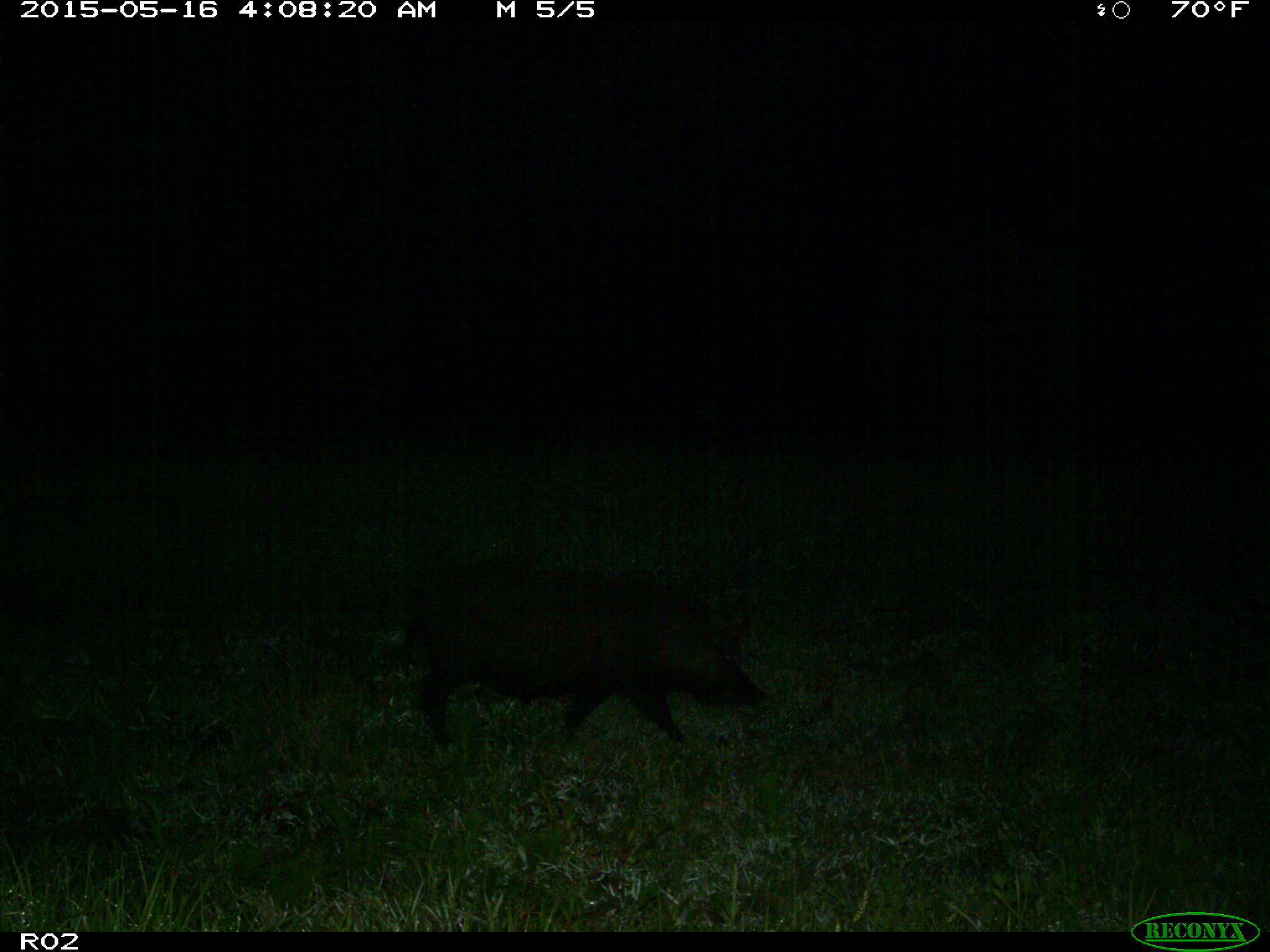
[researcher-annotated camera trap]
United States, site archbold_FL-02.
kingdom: Animalia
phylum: Chordata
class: Mammalia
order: Artiodactyla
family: Suidae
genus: Sus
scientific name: Sus scrofa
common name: wild boar